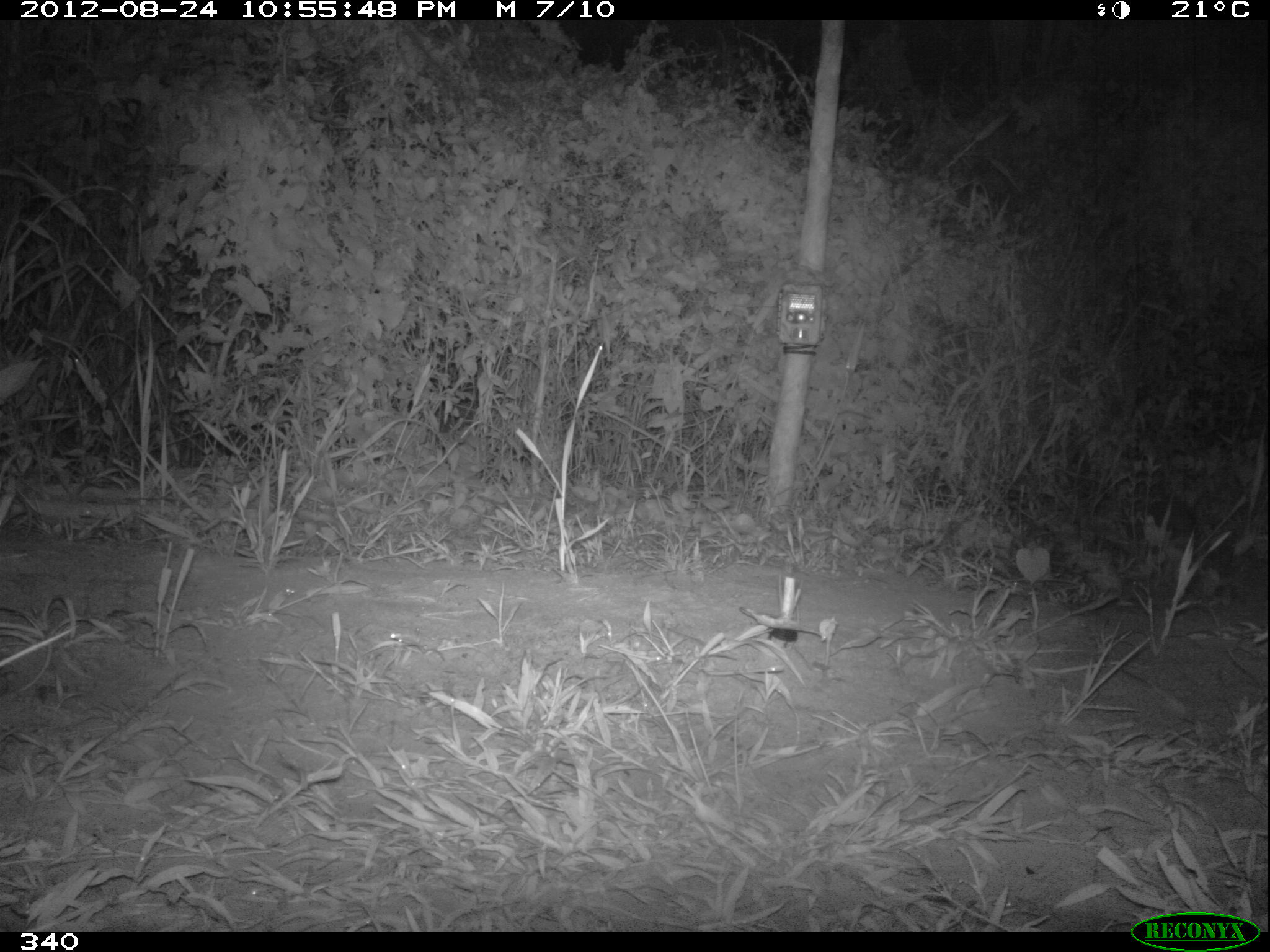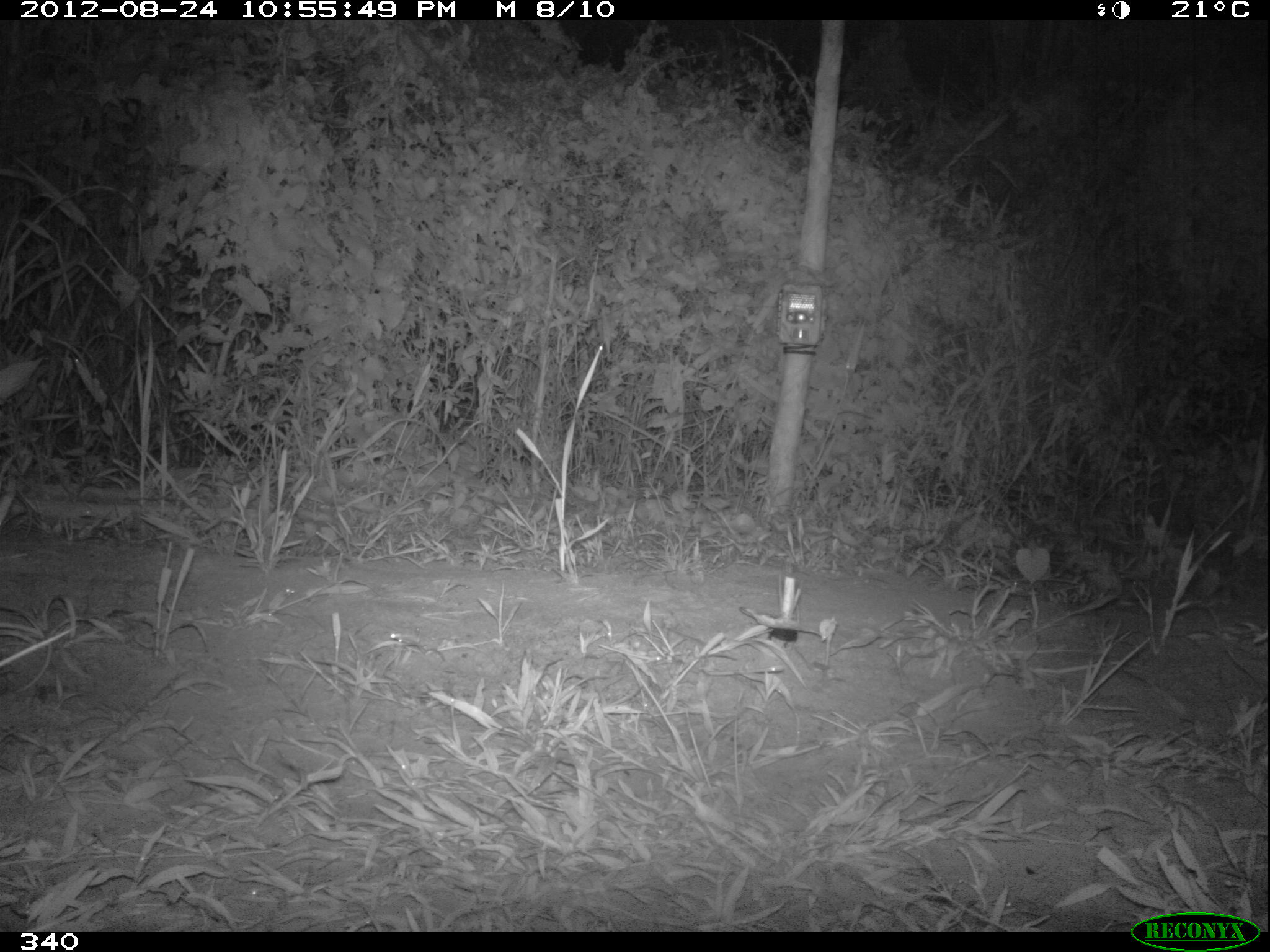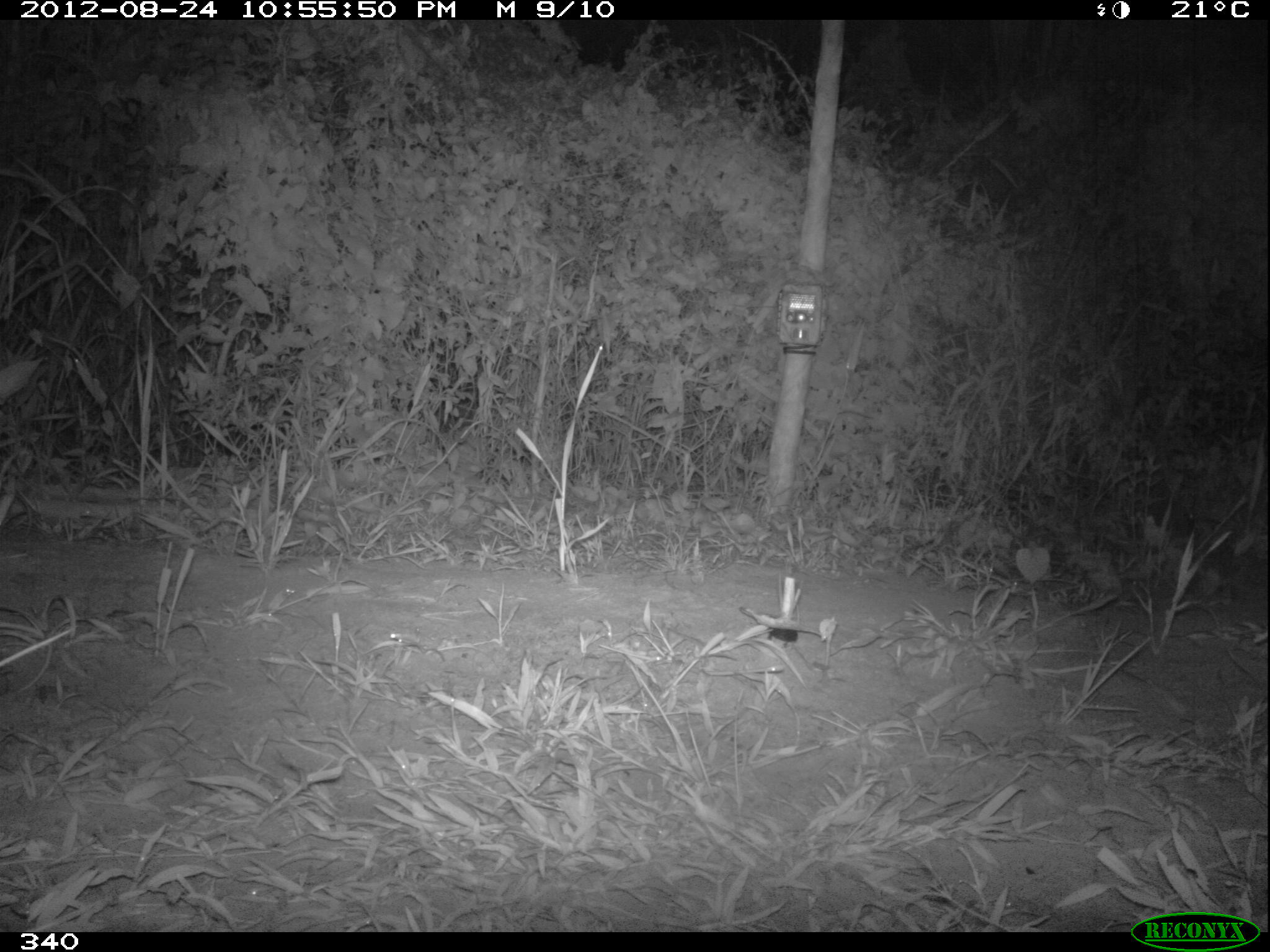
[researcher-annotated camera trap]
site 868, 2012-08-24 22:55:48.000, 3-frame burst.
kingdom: Animalia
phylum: Chordata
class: Mammalia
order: Lagomorpha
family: Leporidae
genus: Sylvilagus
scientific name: Sylvilagus brasiliensis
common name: tapeti